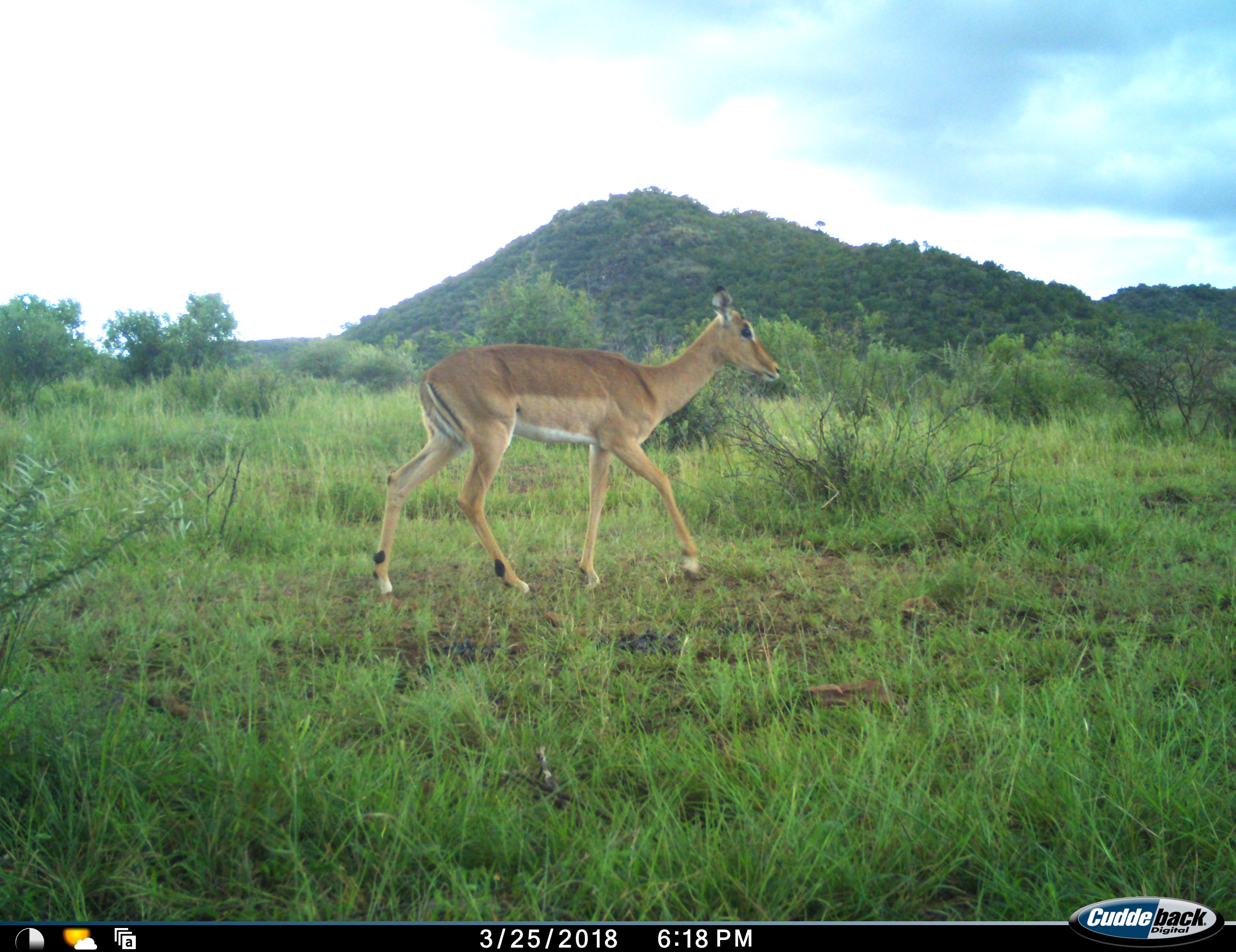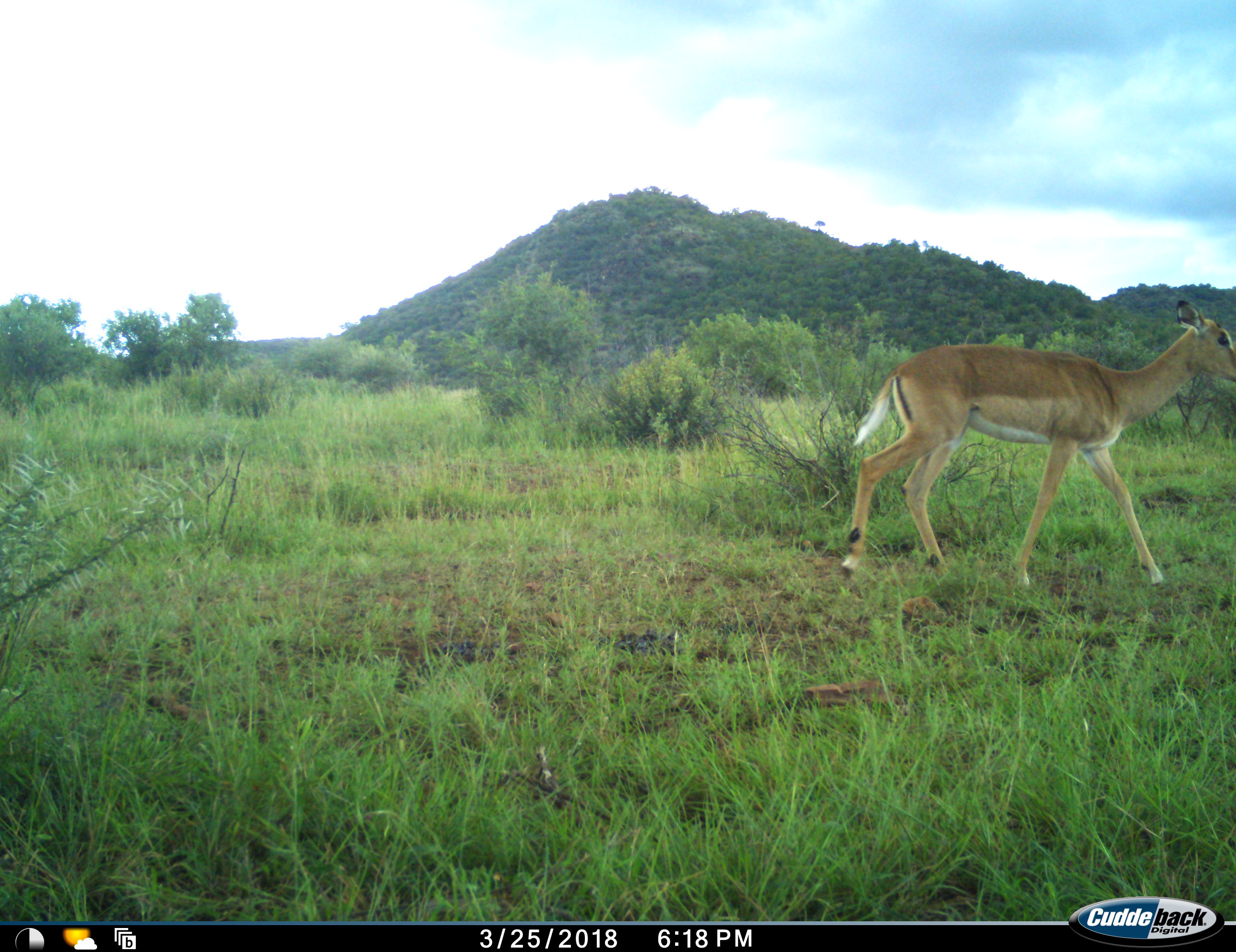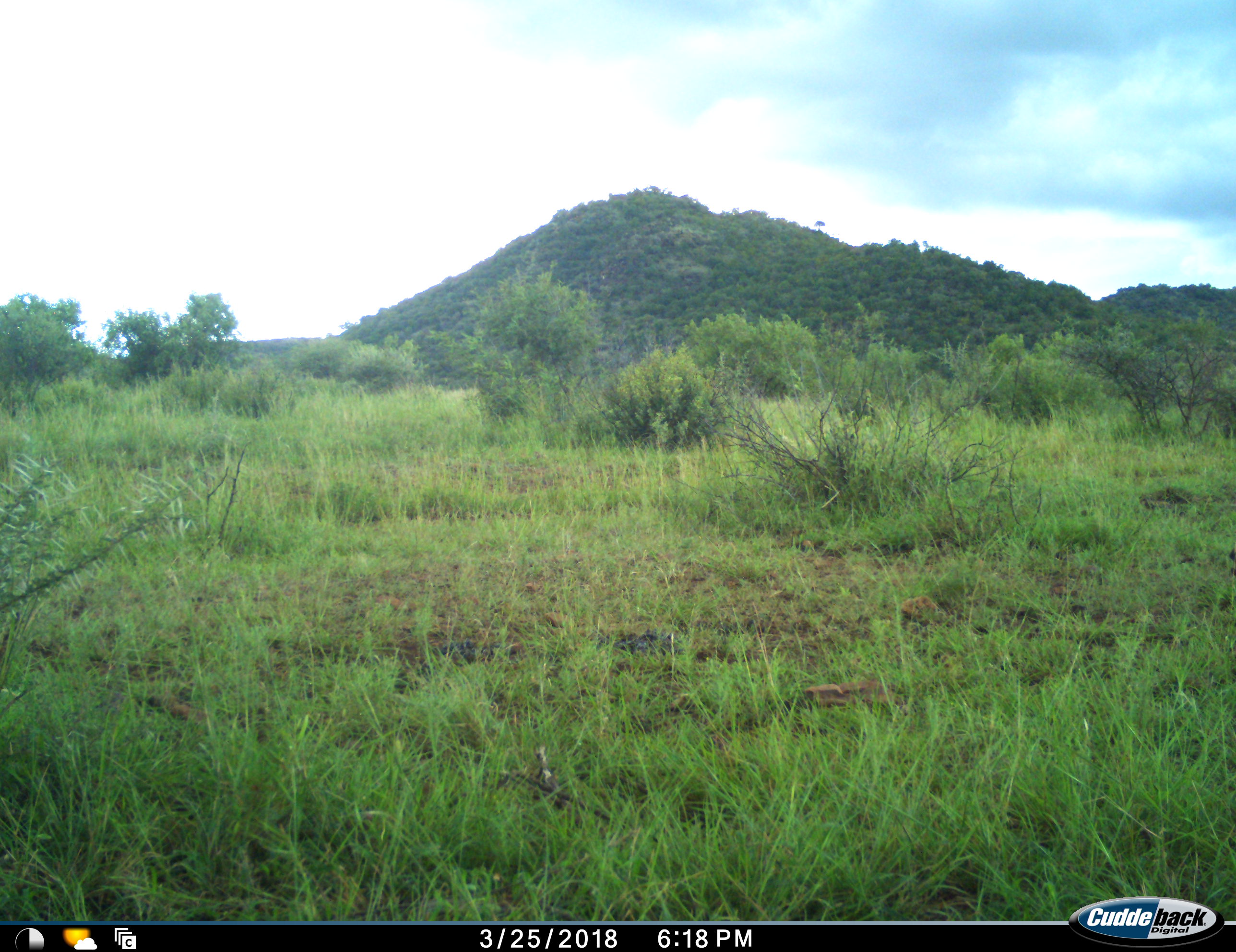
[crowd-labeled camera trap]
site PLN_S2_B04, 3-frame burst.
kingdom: Animalia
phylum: Chordata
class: Mammalia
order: Artiodactyla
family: Bovidae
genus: Aepyceros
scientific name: Aepyceros melampus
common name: impala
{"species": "impala (Aepyceros melampus)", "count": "1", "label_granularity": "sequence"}